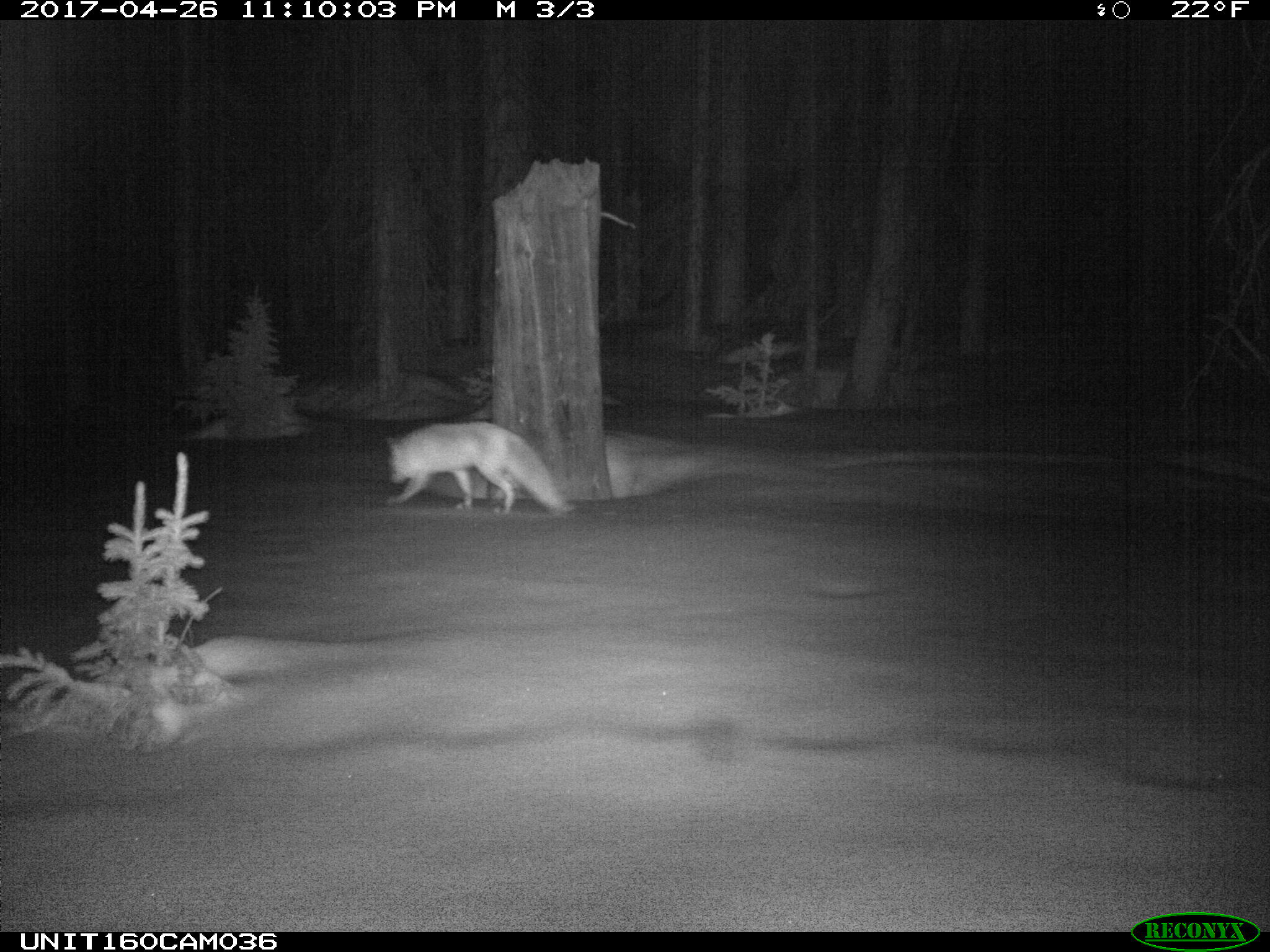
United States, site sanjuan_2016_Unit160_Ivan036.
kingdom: Animalia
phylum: Chordata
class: Mammalia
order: Carnivora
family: Canidae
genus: Vulpes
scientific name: Vulpes vulpes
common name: red fox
Vulpes vulpes (red fox).